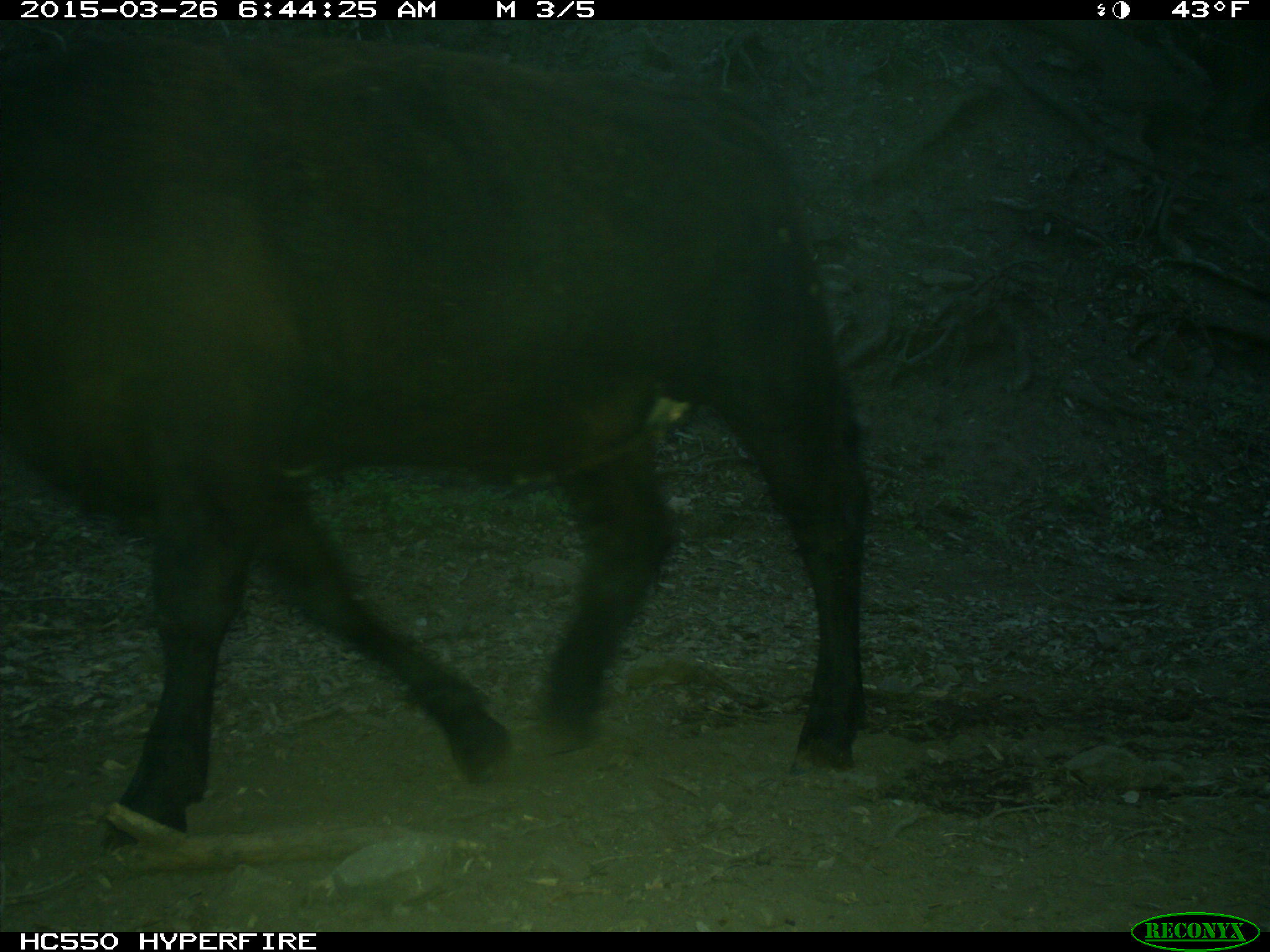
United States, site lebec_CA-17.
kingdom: Animalia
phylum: Chordata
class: Mammalia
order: Artiodactyla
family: Bovidae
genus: Bos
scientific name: Bos taurus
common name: domestic cow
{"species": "Bos taurus (domestic cow)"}